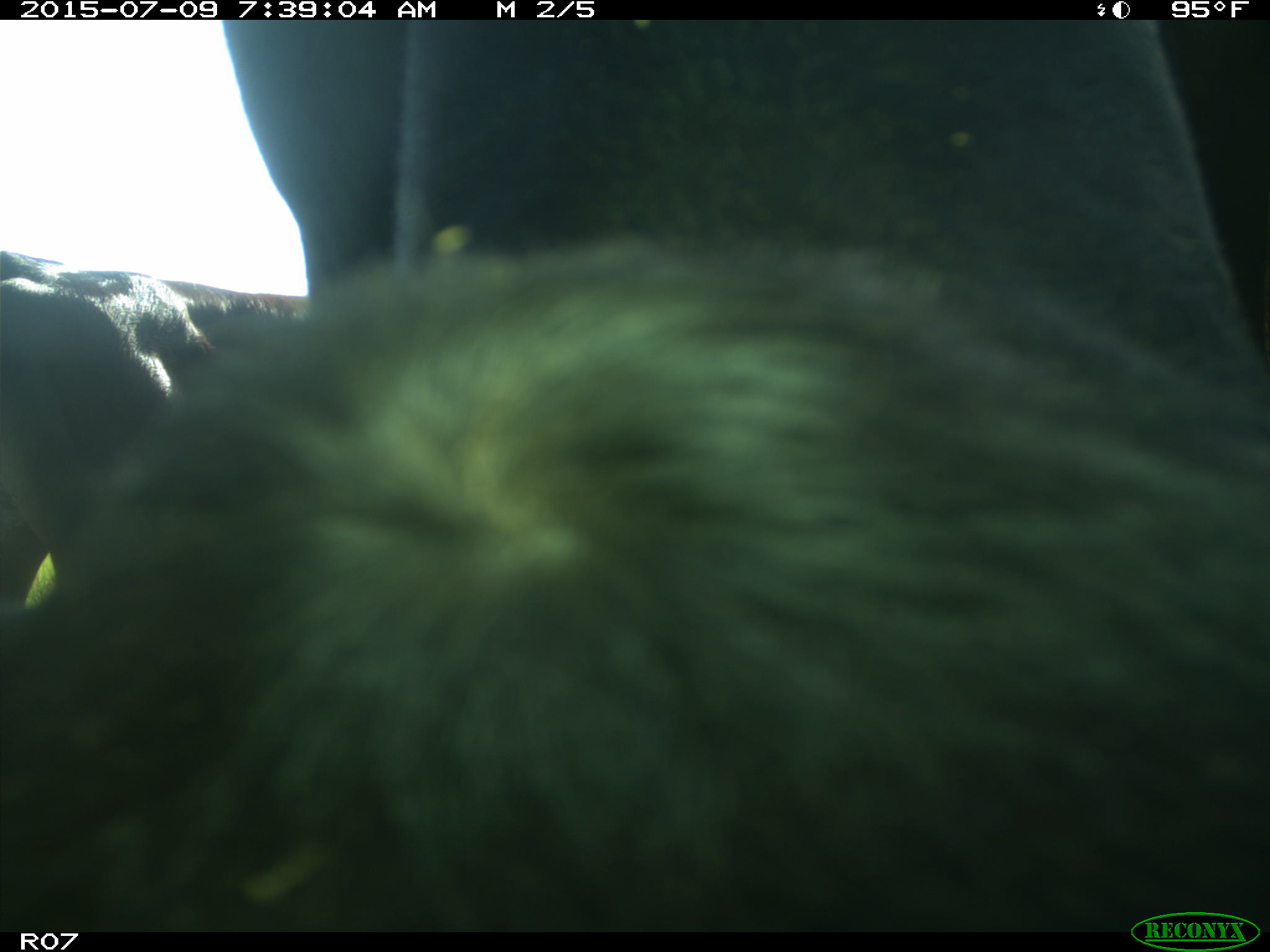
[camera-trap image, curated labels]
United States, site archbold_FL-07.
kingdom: Animalia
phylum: Chordata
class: Mammalia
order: Artiodactyla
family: Bovidae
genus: Bos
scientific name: Bos taurus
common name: domestic cow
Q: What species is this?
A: Bos taurus (domestic cow).